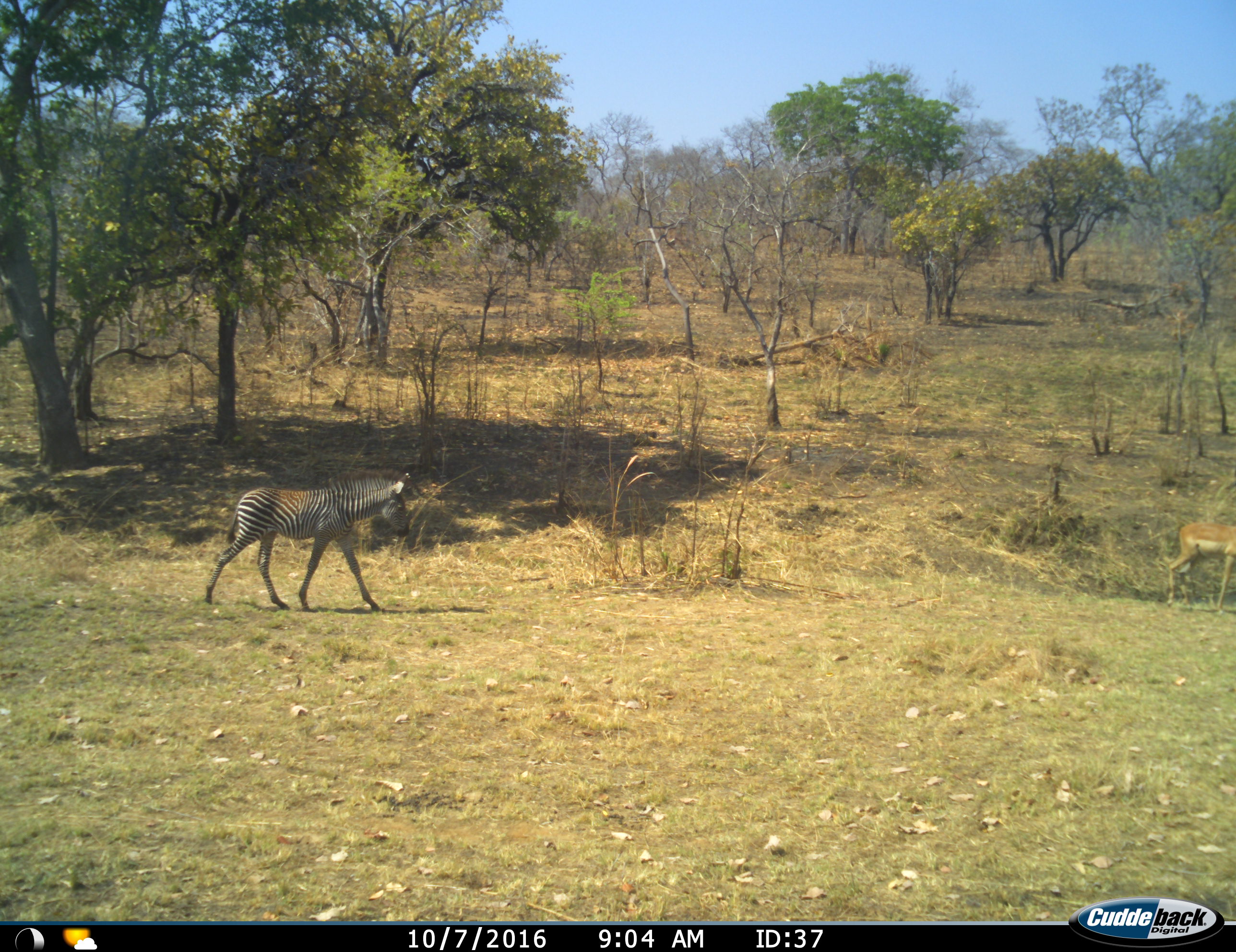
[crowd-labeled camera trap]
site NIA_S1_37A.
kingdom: Animalia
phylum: Chordata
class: Mammalia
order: Artiodactyla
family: Bovidae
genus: Aepyceros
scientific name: Aepyceros melampus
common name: impala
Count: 1.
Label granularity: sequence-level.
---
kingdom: Animalia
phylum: Chordata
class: Mammalia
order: Perissodactyla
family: Equidae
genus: Equus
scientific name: Equus quagga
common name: plains zebra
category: zebraplains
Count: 1.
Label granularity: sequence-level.